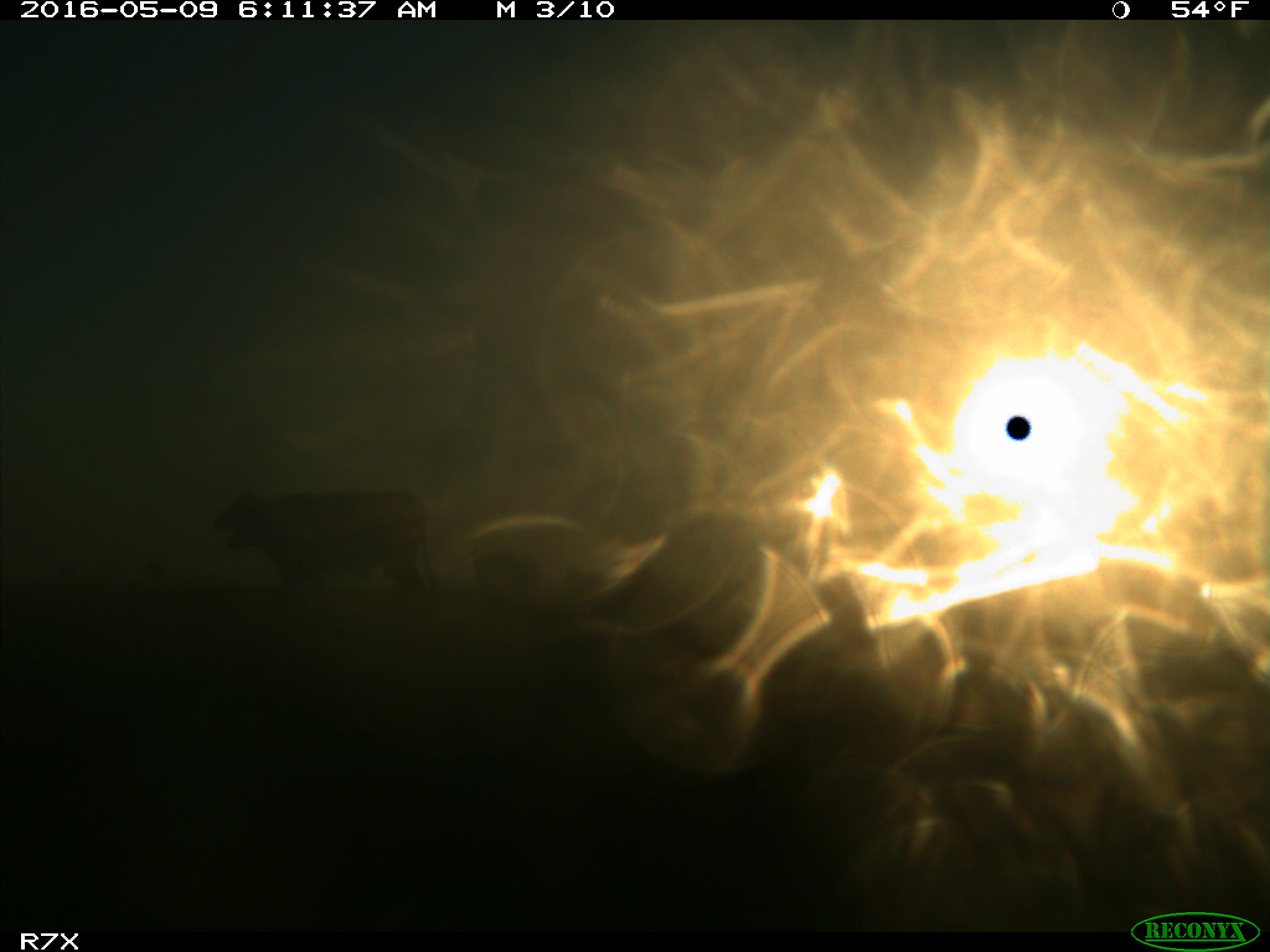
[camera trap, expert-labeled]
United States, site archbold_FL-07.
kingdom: Animalia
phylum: Chordata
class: Mammalia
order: Artiodactyla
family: Bovidae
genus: Bos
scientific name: Bos taurus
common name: domestic cow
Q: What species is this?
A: Bos taurus (domestic cow).